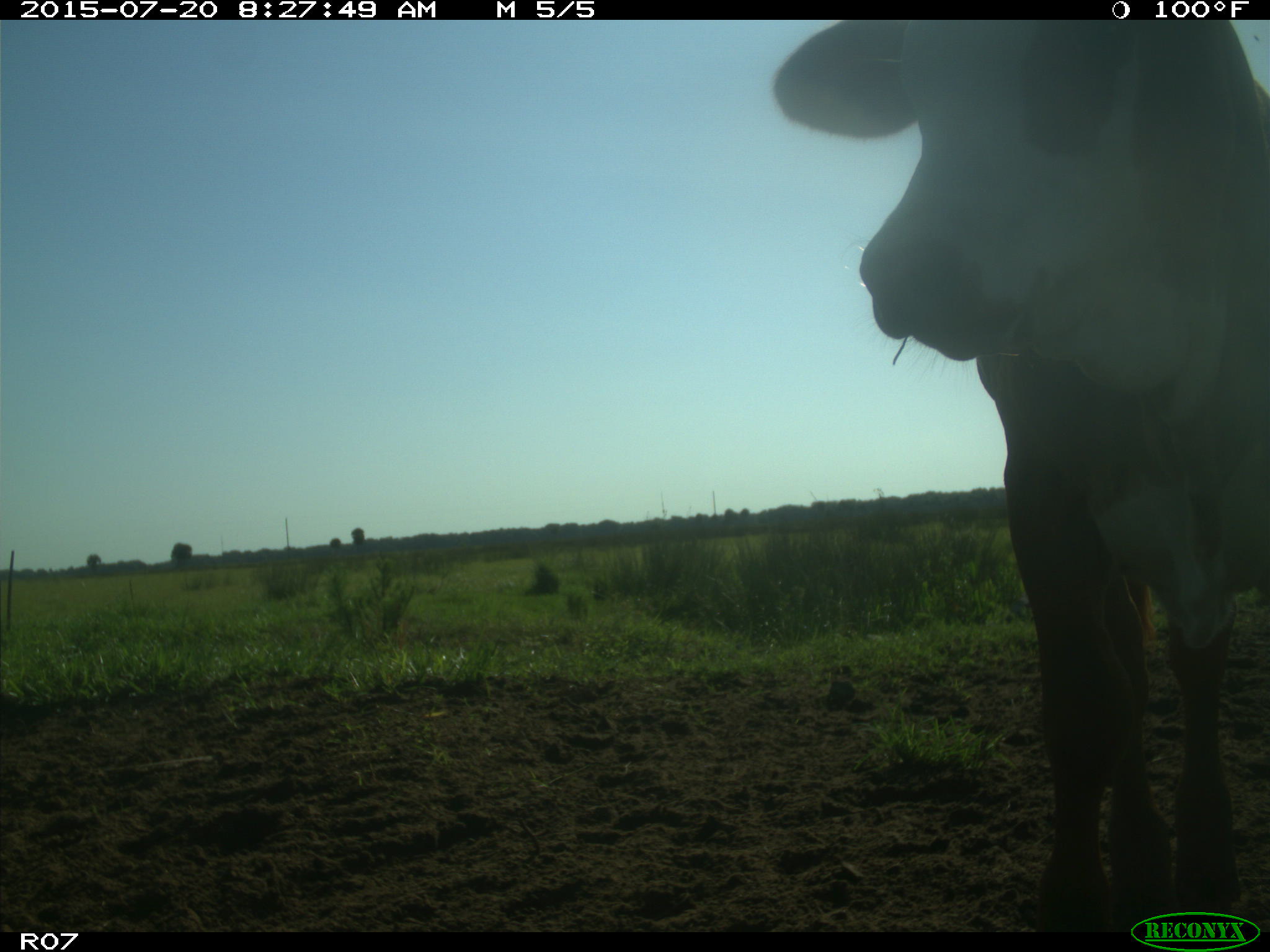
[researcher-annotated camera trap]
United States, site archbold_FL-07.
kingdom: Animalia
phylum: Chordata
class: Mammalia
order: Artiodactyla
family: Bovidae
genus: Bos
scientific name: Bos taurus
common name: domestic cow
Bos taurus (domestic cow).